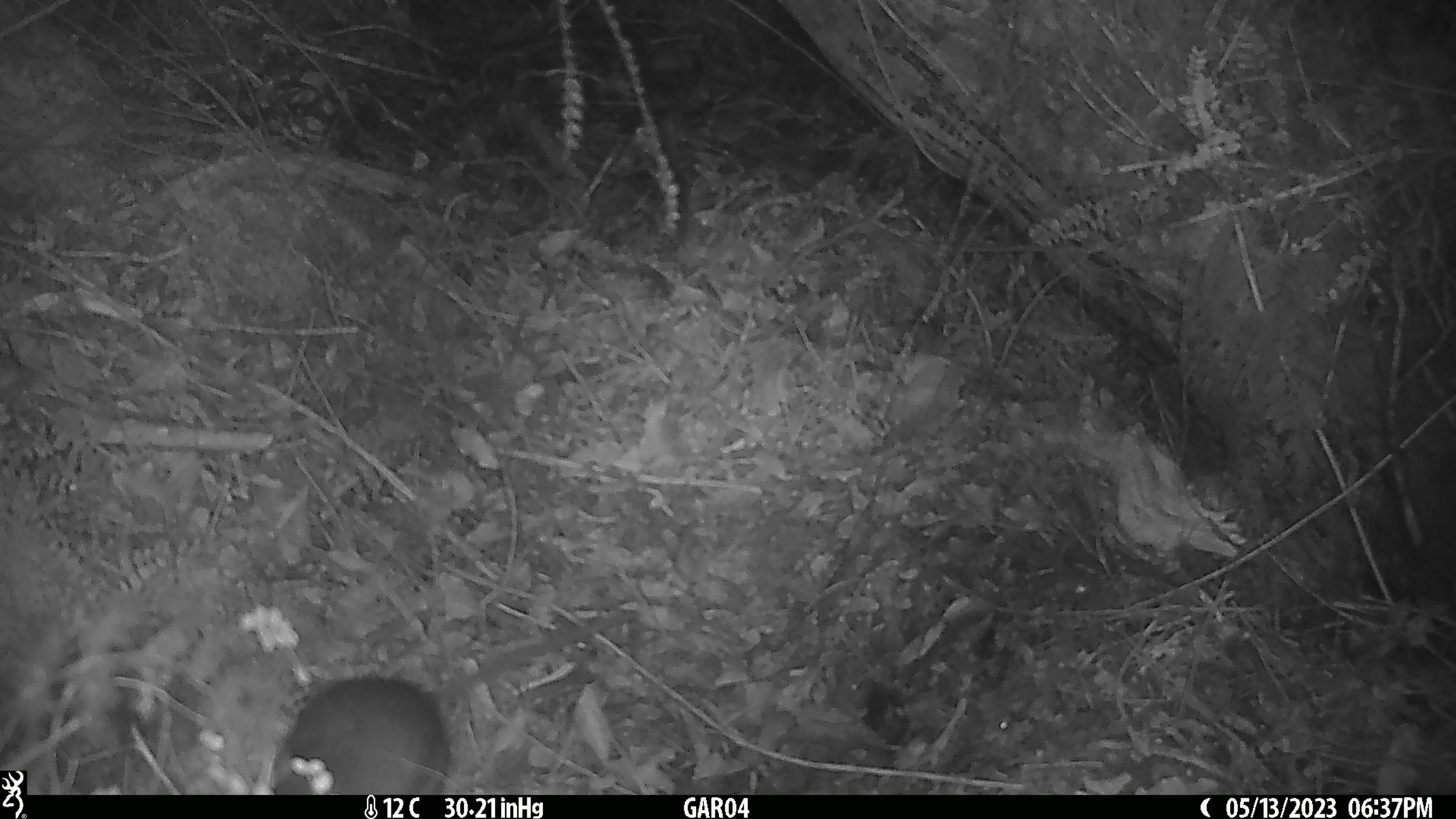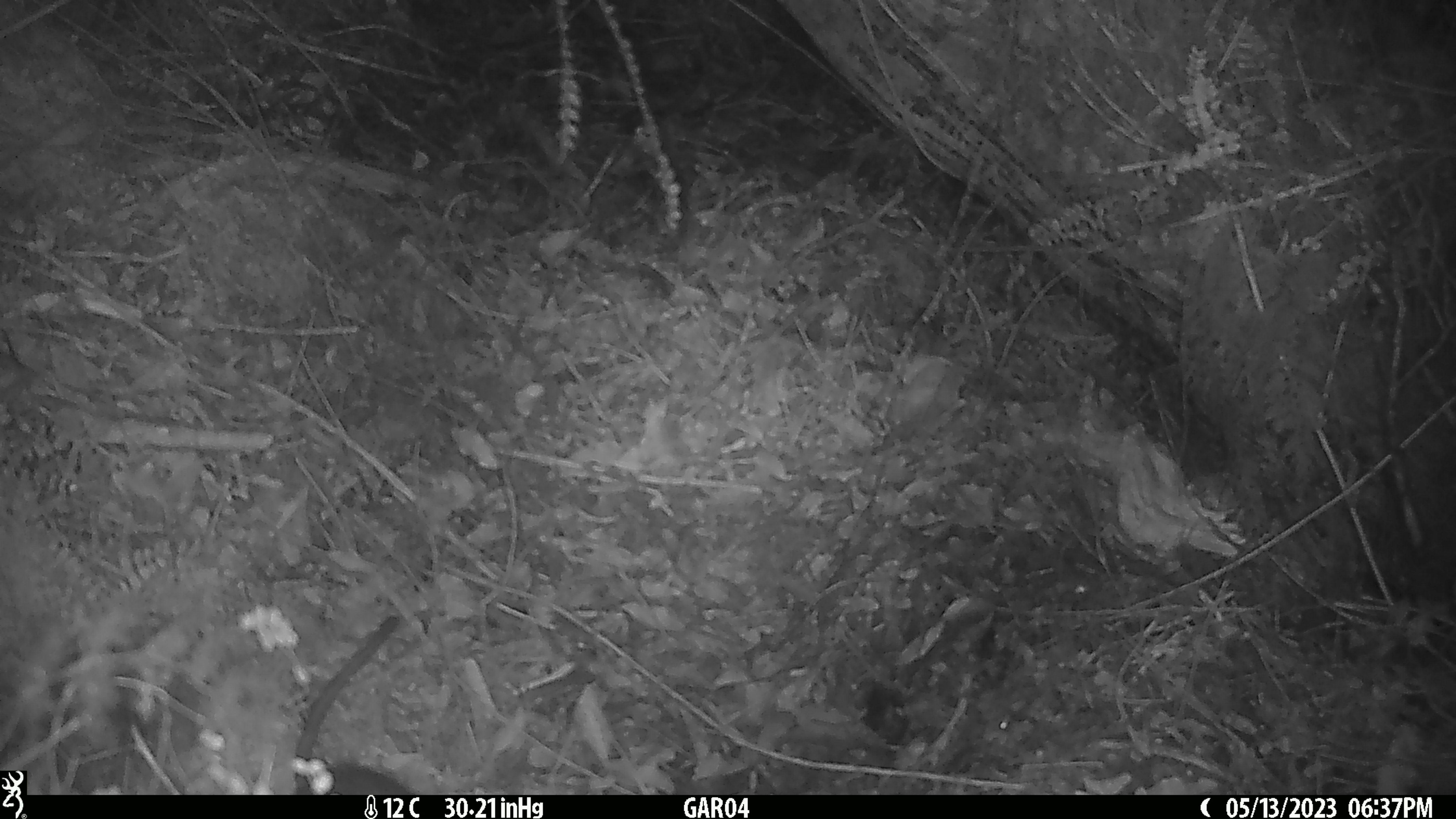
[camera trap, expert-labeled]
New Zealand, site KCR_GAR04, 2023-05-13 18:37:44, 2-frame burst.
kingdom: Animalia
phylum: Chordata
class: Mammalia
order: Rodentia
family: Muridae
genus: Rattus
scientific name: Rattus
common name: rat